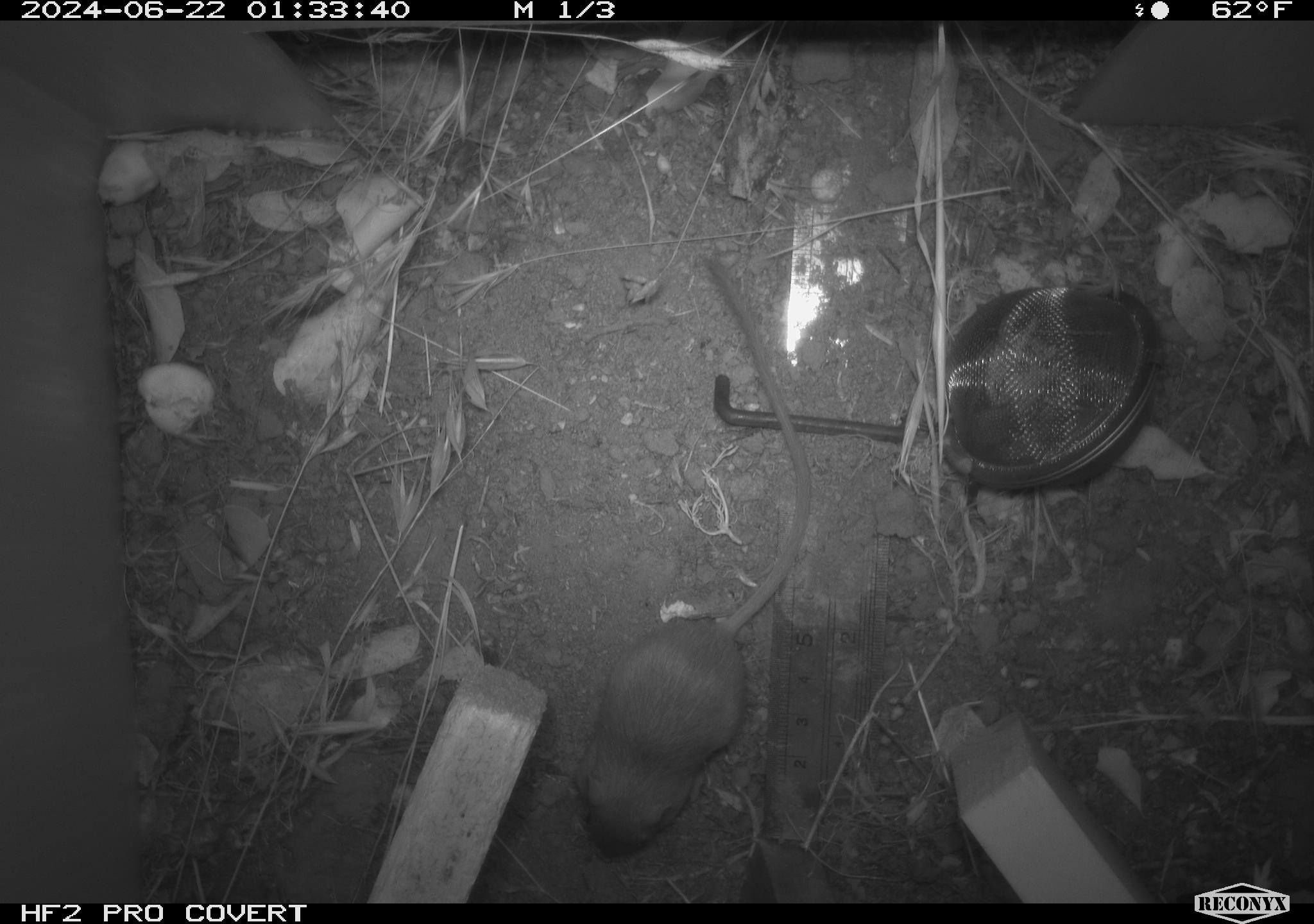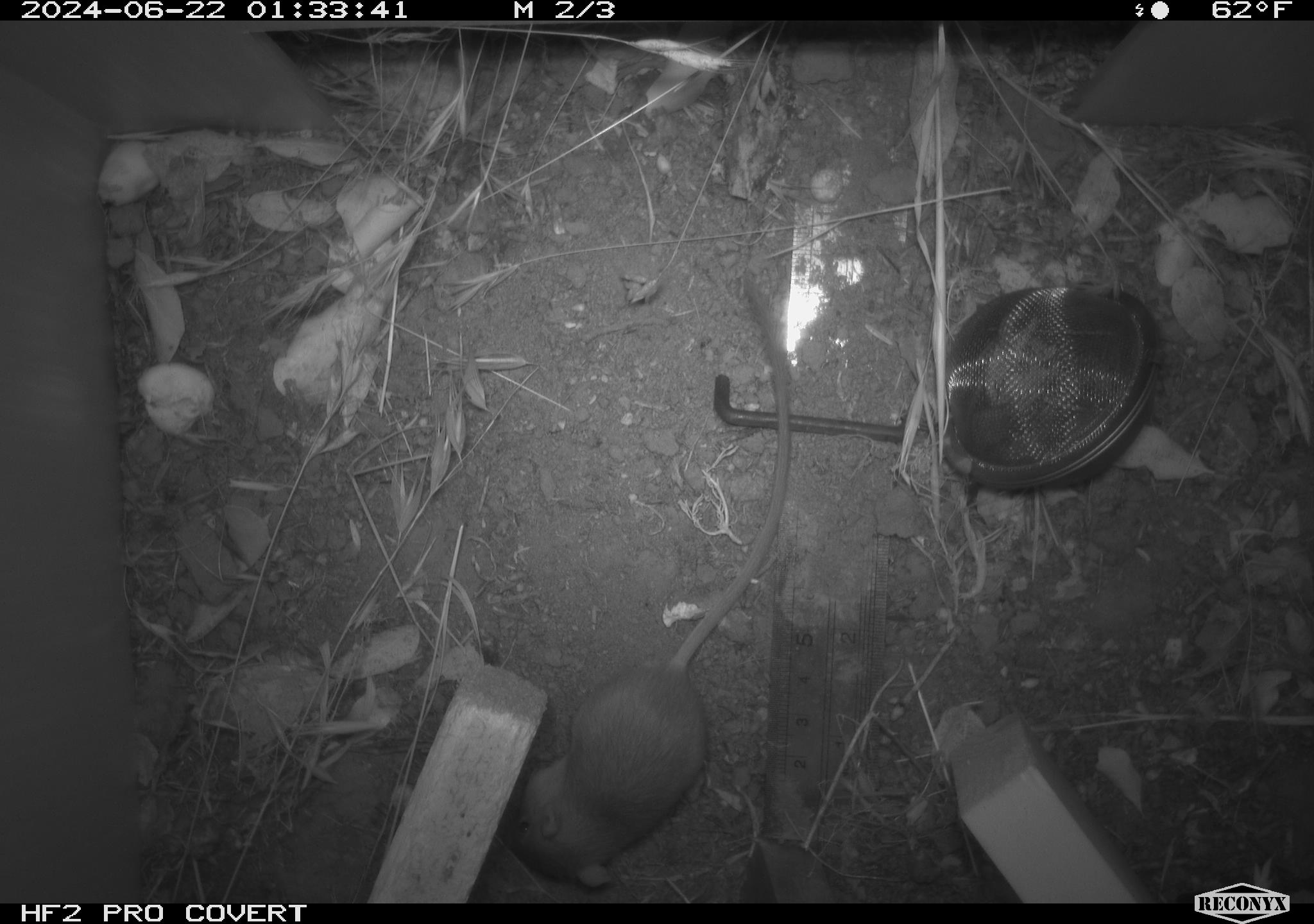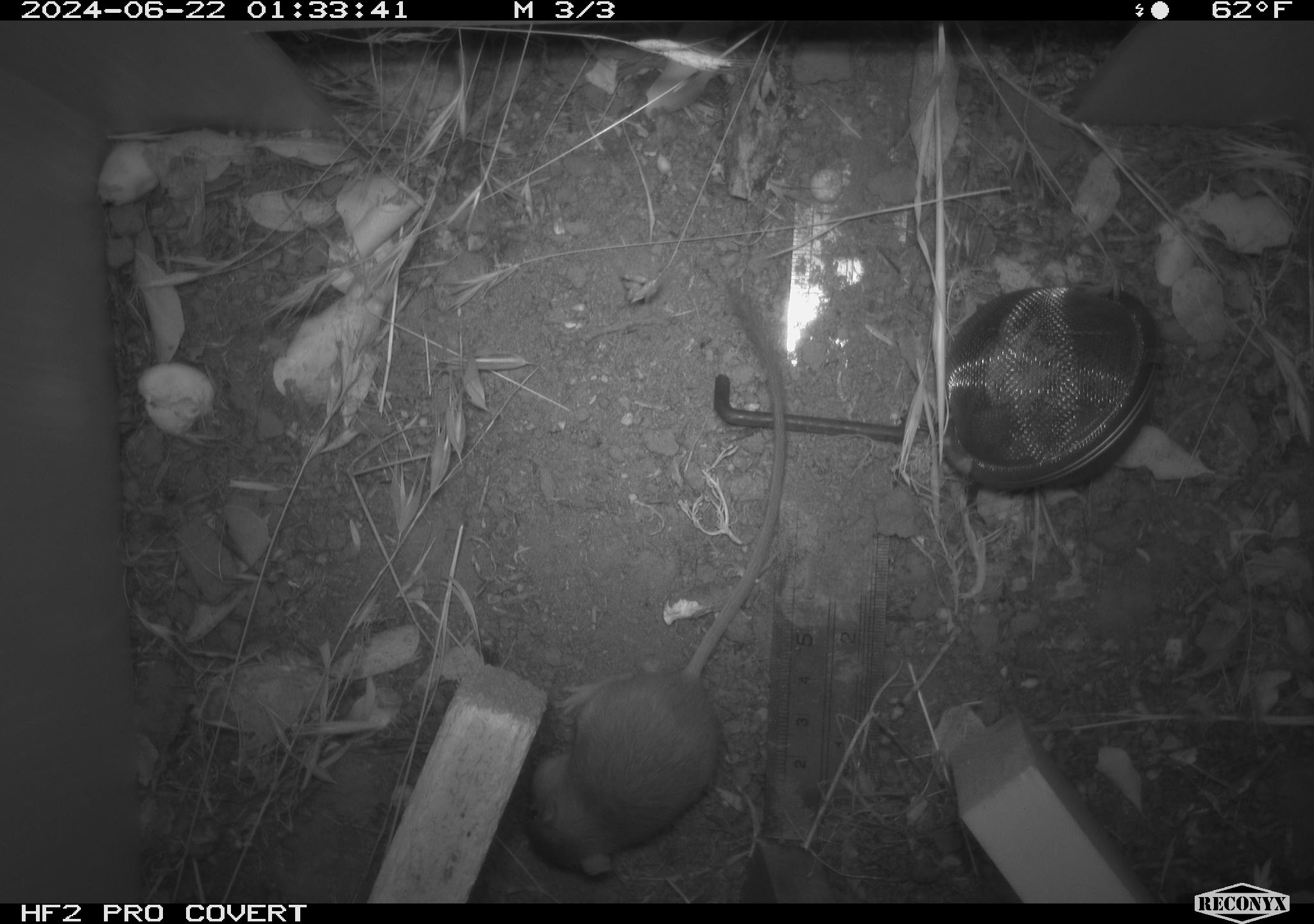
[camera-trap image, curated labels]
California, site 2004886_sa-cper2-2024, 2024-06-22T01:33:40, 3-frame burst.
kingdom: Animalia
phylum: Chordata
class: Mammalia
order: Rodentia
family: Heteromyidae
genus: Dipodomys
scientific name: Dipodomys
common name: kangaroo rats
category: dipodomys species